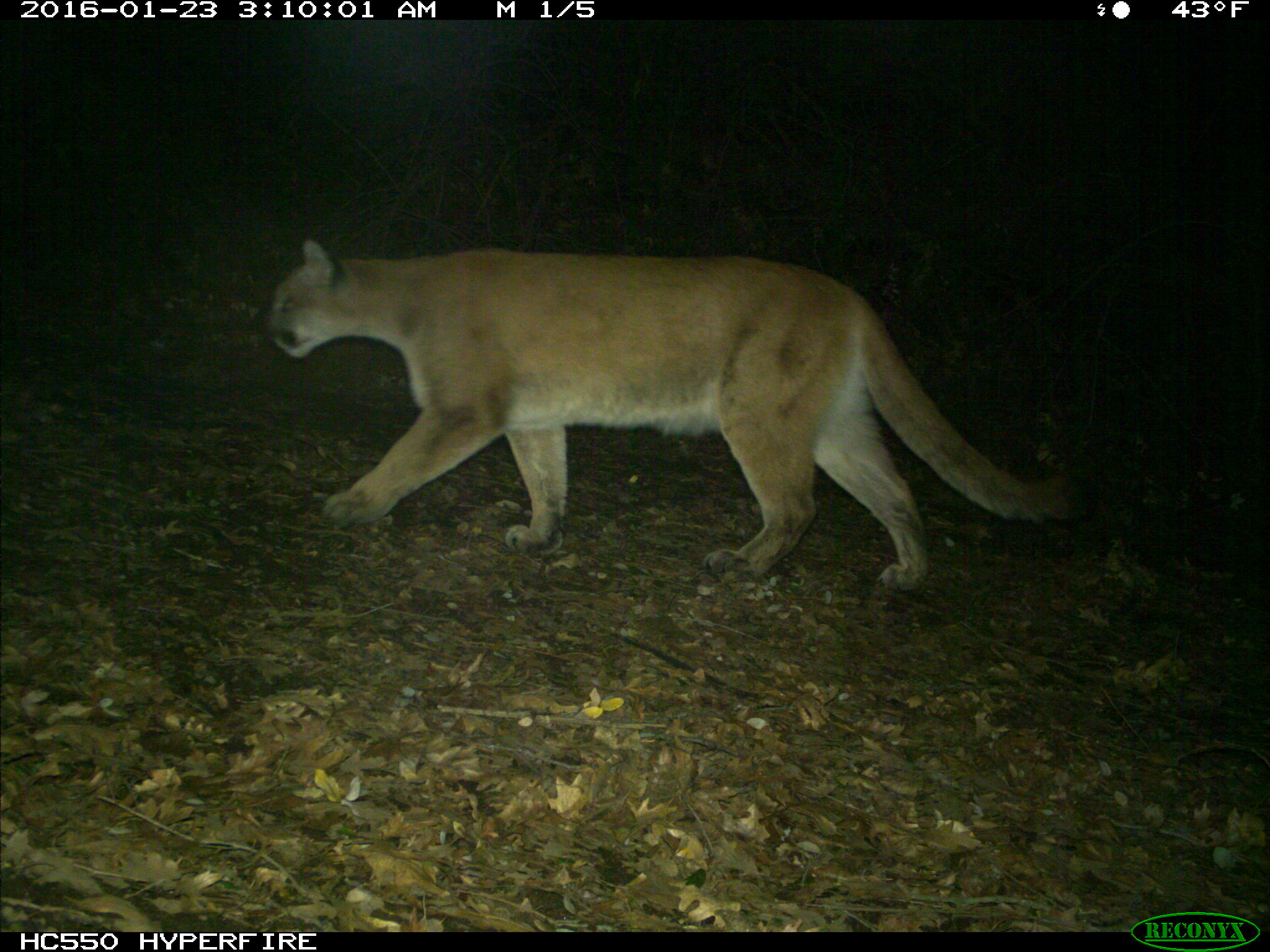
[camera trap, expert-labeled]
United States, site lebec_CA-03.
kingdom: Animalia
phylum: Chordata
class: Mammalia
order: Carnivora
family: Felidae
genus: Puma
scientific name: Puma concolor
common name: mountain lion